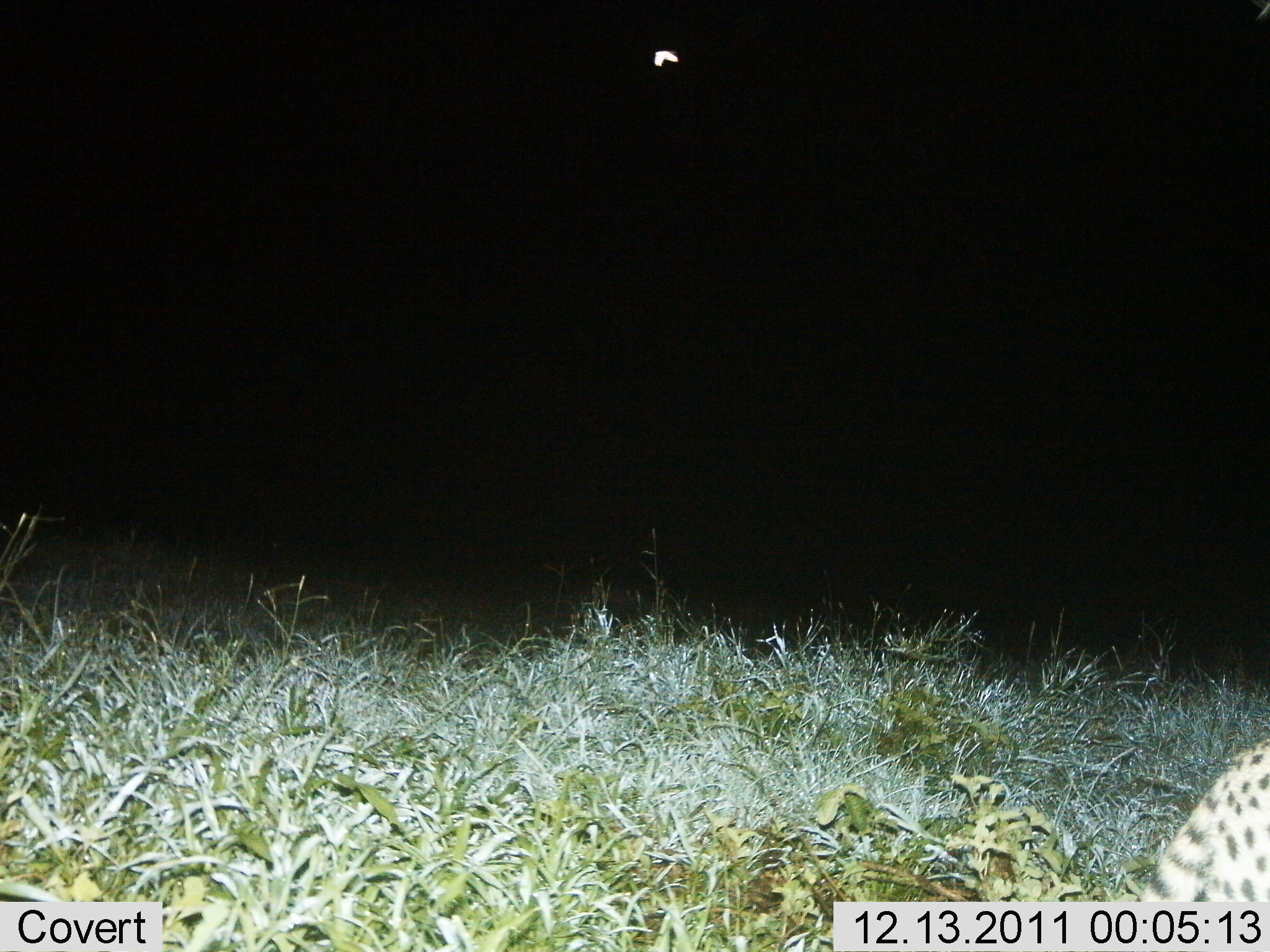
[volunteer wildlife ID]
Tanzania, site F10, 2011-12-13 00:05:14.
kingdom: Animalia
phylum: Chordata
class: Mammalia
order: Carnivora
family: Felidae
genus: Acinonyx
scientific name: Acinonyx jubatus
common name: cheetah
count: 1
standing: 20%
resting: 40%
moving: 40%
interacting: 0%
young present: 0%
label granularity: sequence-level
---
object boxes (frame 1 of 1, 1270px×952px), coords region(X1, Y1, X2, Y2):
animal: region(1126, 731, 1270, 903)